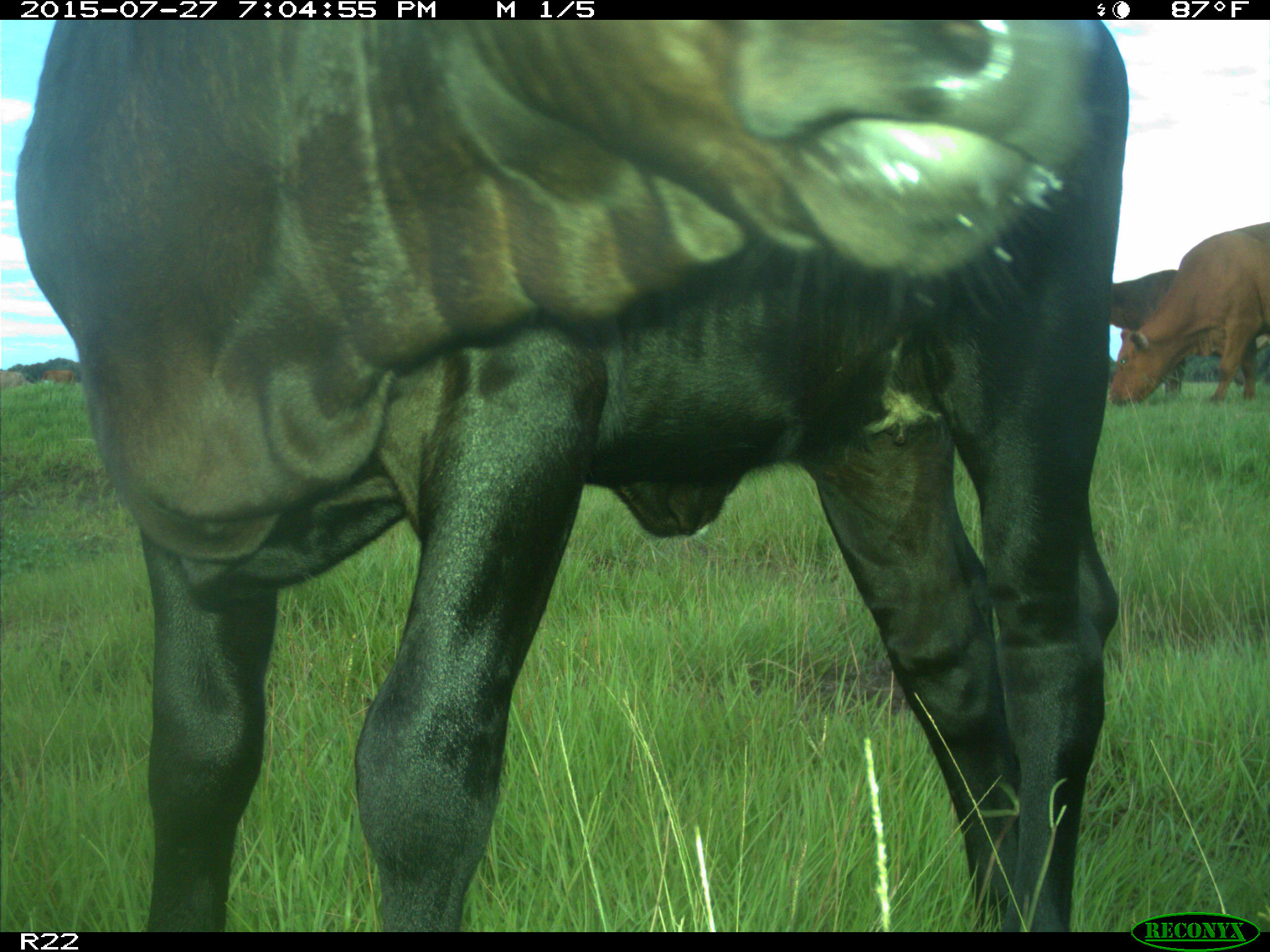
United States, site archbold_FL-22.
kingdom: Animalia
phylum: Chordata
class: Mammalia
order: Artiodactyla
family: Bovidae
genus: Bos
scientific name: Bos taurus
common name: domestic cow